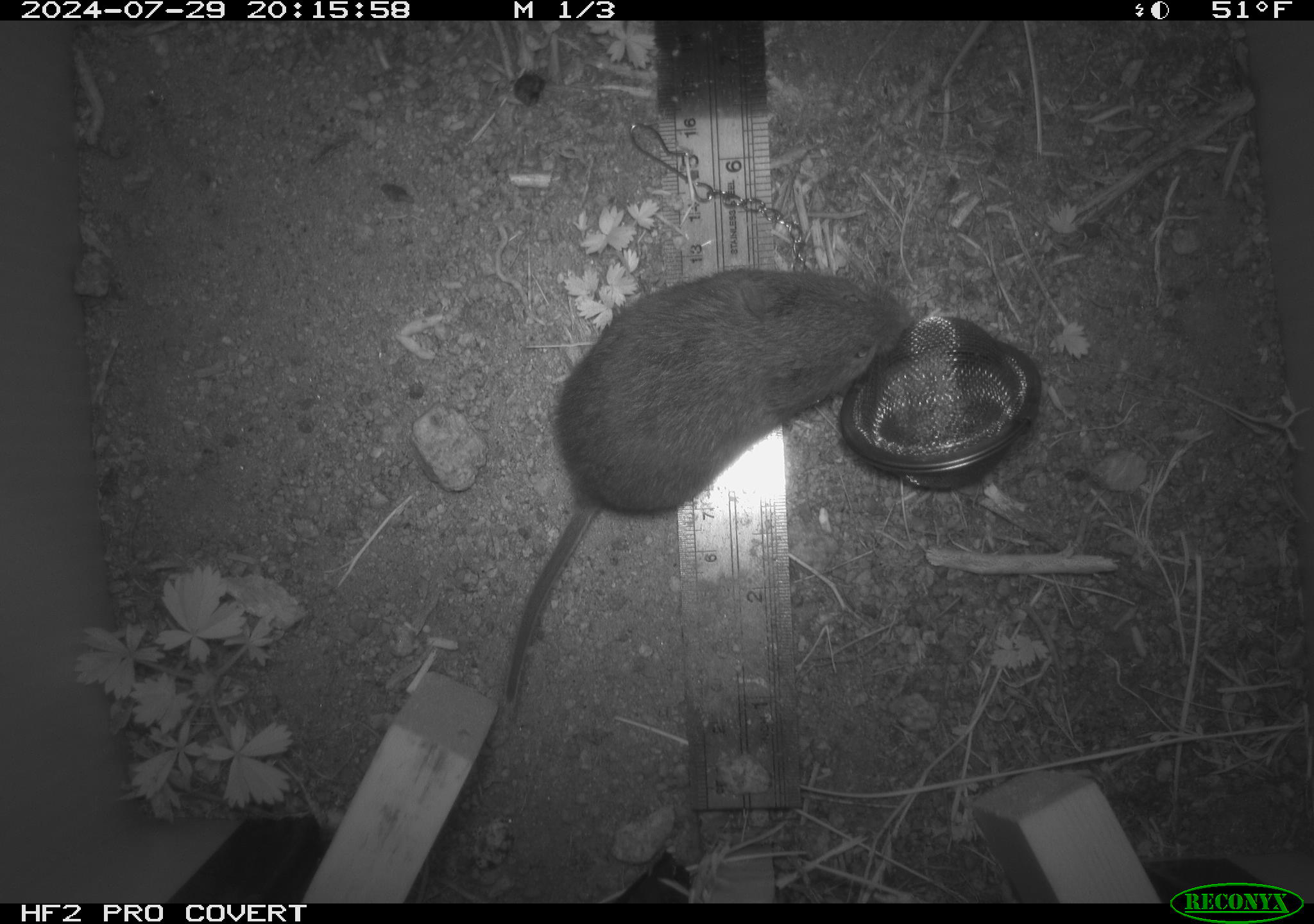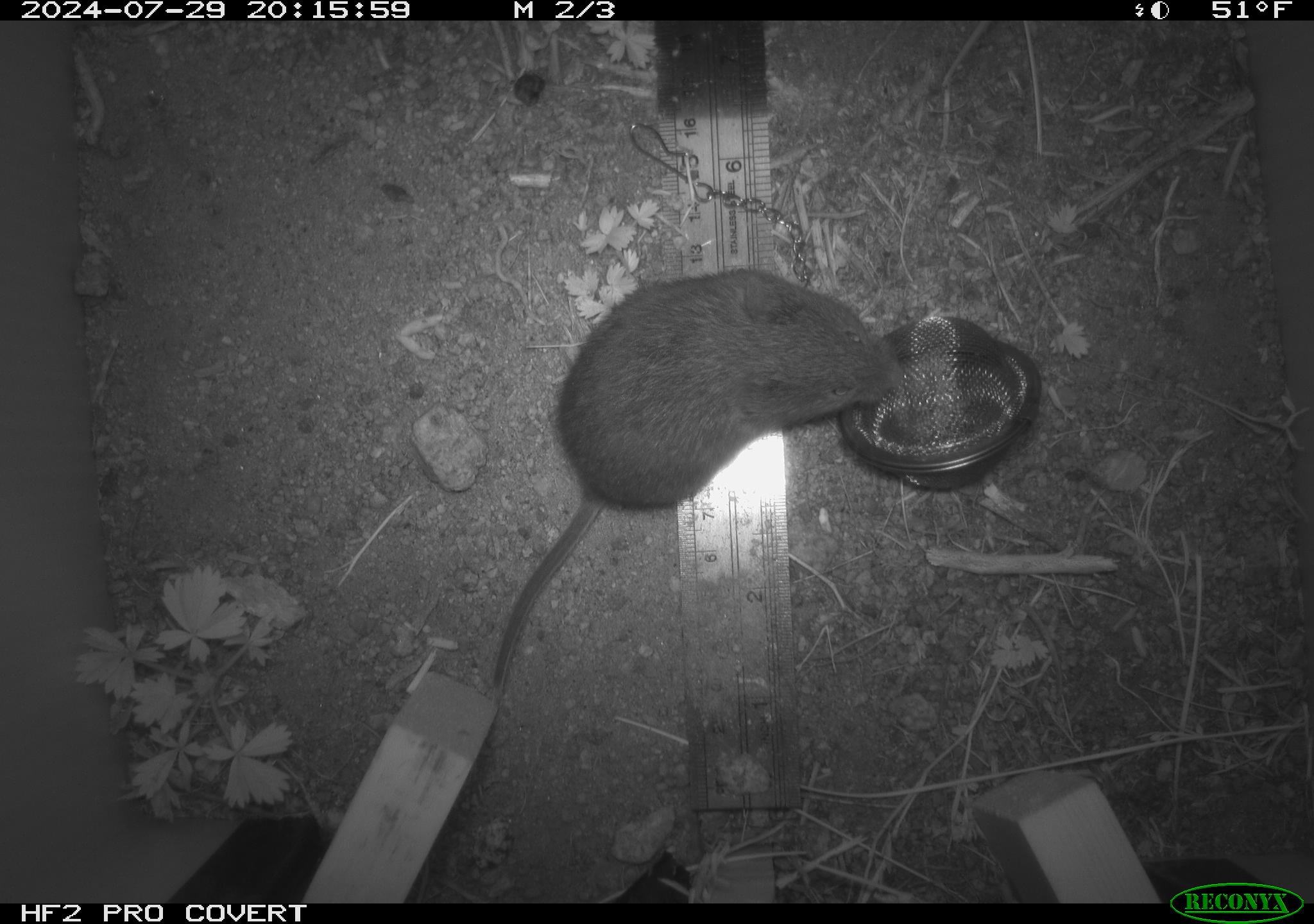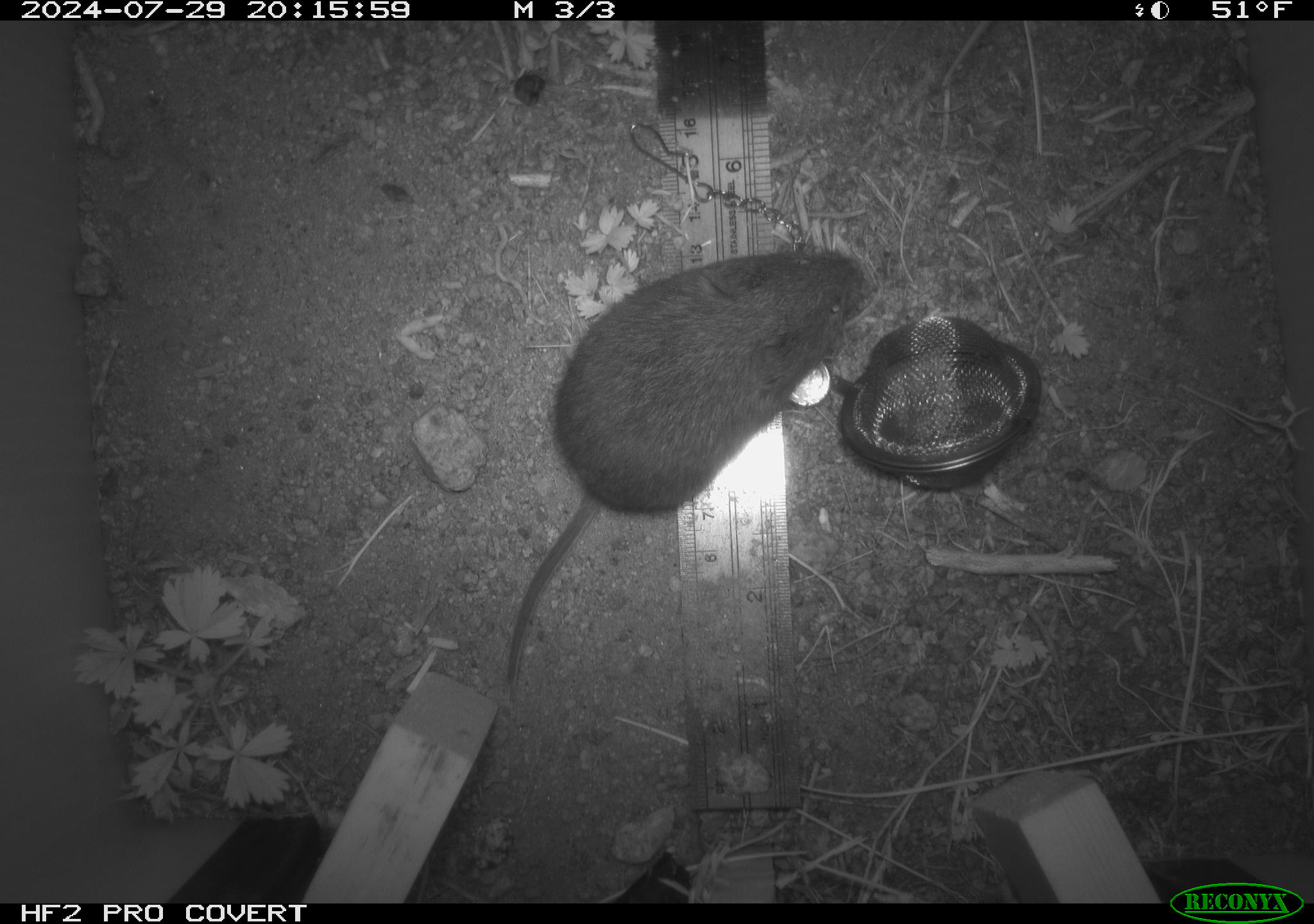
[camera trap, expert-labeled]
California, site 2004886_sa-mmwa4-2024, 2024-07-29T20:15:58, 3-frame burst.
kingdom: Animalia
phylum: Chordata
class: Mammalia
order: Rodentia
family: Cricetidae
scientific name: Arvicolinae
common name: voles, lemmings, and muskrats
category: arvicolinae subfamily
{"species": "arvicolinae subfamily (voles, lemmings, and muskrats) (Arvicolinae)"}